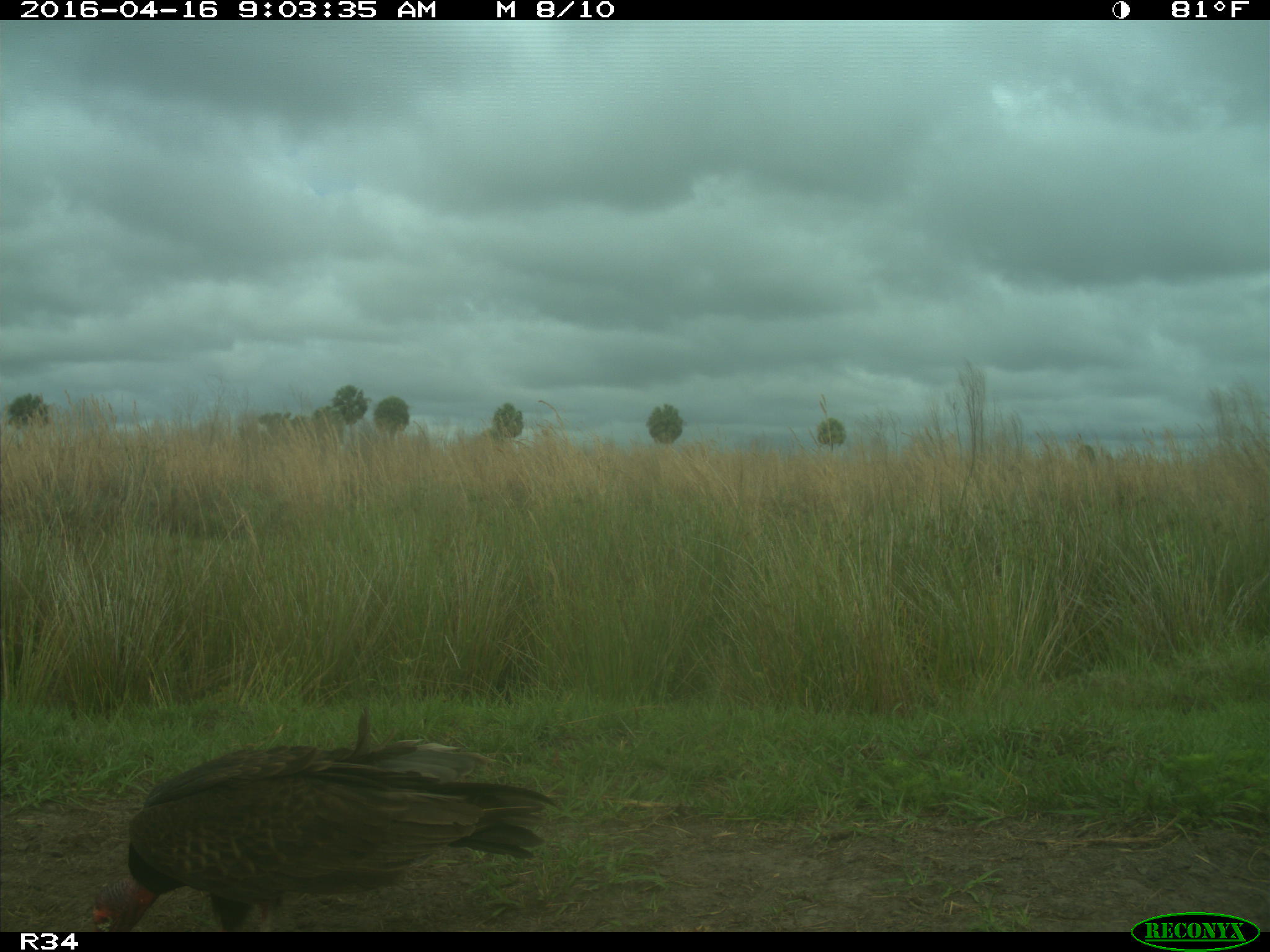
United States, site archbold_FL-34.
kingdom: Animalia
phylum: Chordata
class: Aves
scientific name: Aves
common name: birds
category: unidentified bird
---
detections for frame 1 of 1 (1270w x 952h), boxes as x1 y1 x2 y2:
animal: 91 703 564 932